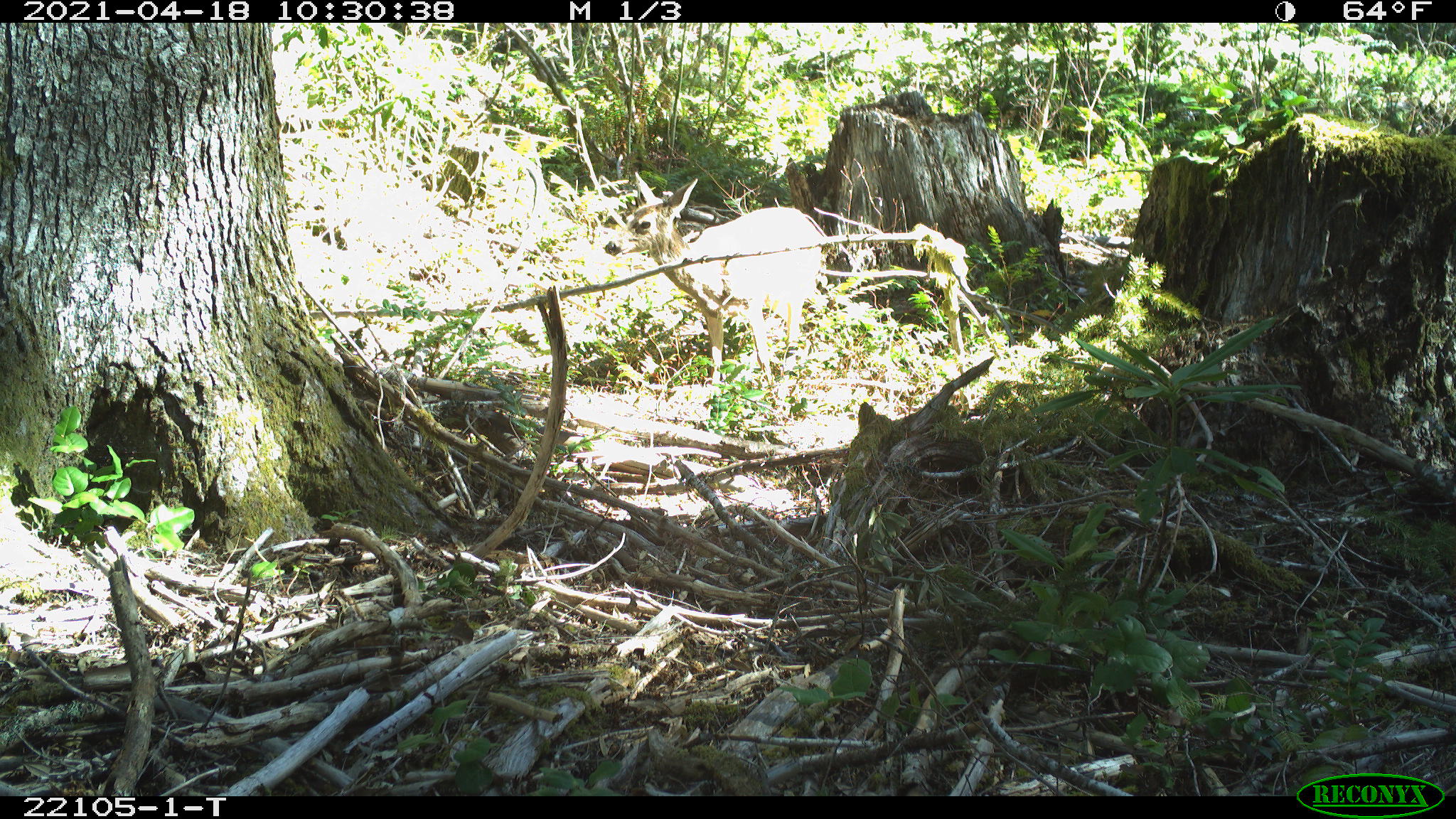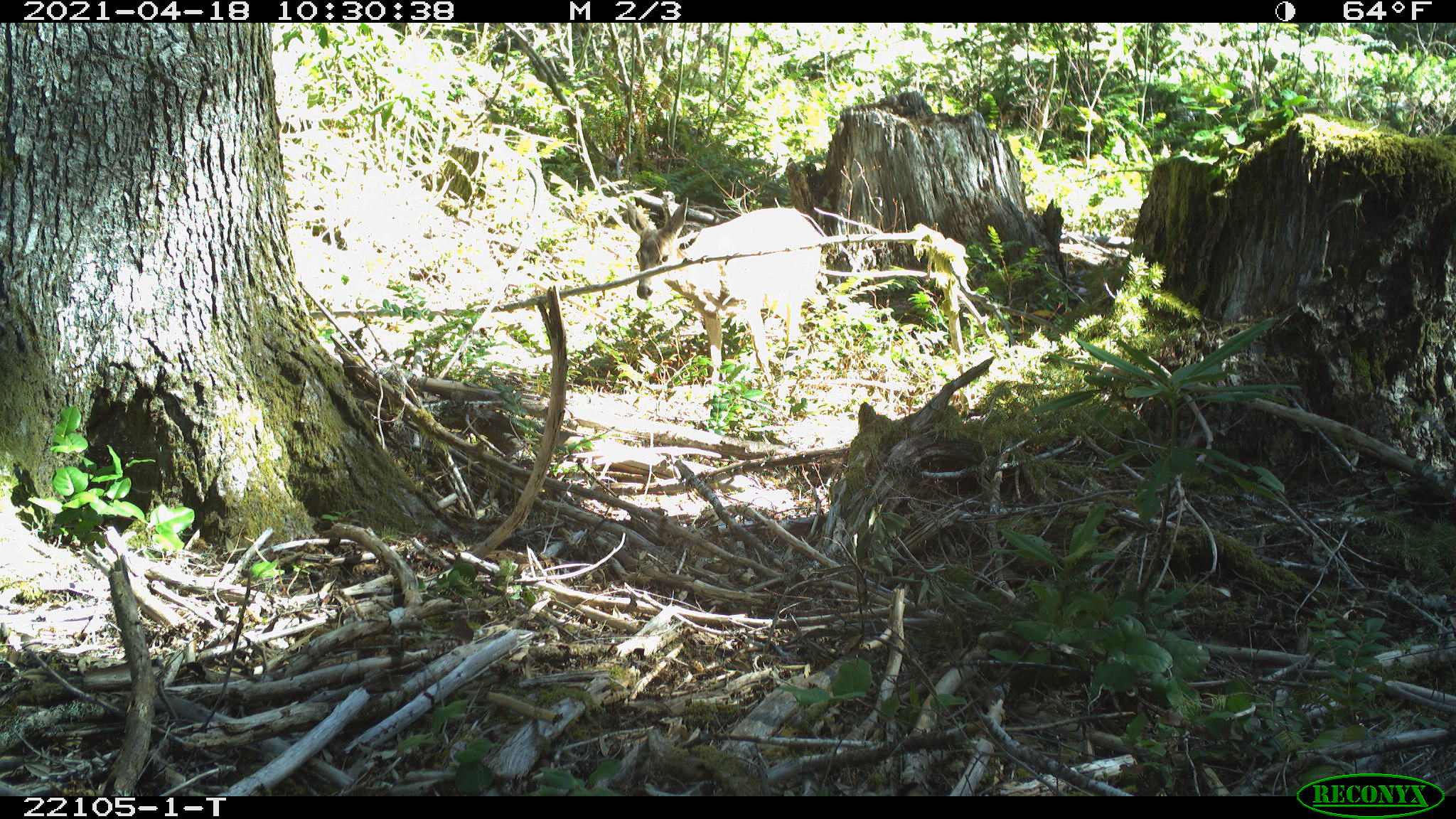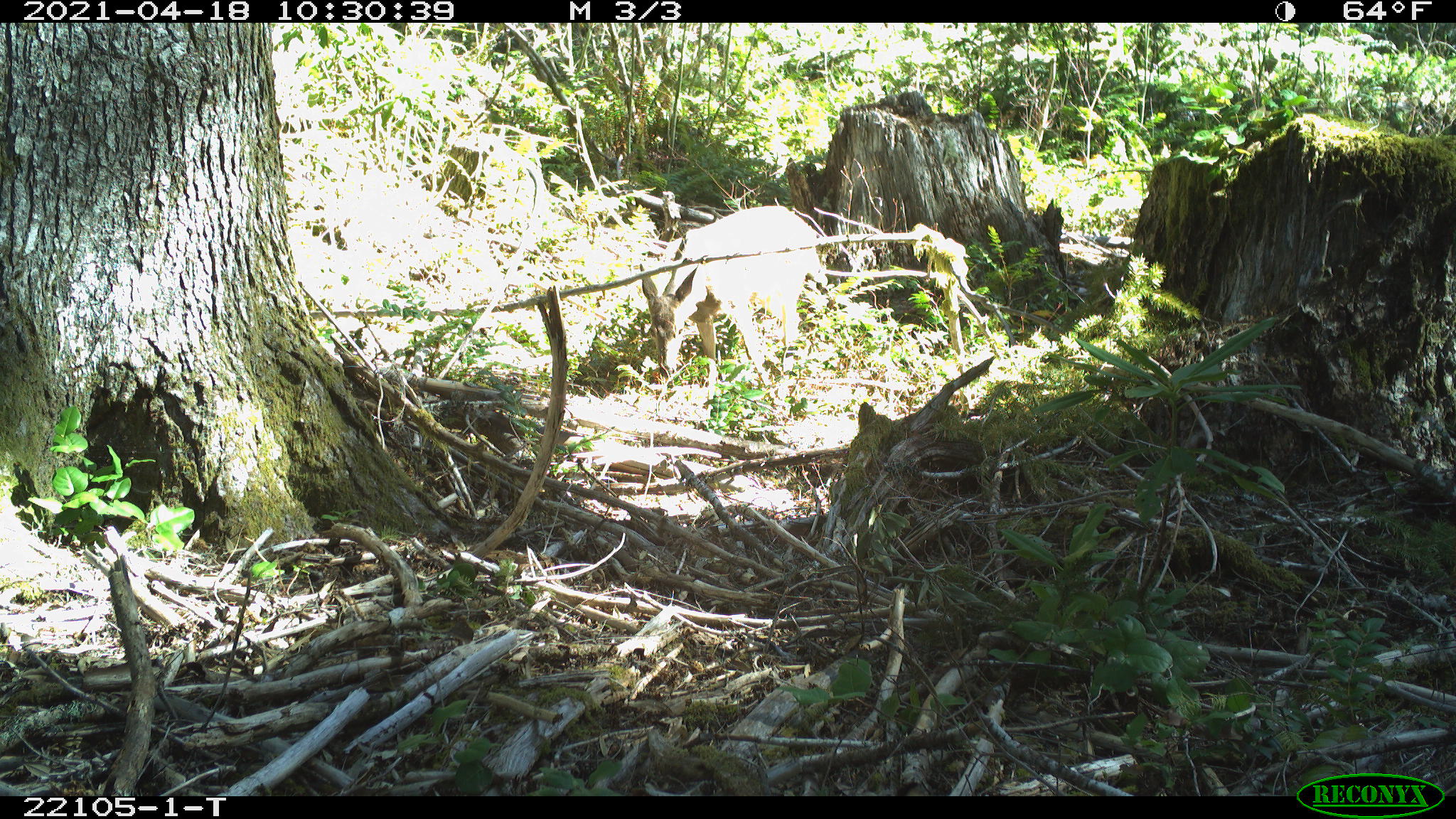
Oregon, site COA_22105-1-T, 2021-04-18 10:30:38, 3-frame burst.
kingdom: Animalia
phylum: Chordata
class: Mammalia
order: Artiodactyla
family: Cervidae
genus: Odocoileus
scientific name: Odocoileus hemionus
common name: black-tailed deer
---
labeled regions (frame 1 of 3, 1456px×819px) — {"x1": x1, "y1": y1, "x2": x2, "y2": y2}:
black-tailed deer: {"x1": 580, "y1": 158, "x2": 857, "y2": 419}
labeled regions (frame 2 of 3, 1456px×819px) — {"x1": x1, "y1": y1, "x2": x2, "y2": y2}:
black-tailed deer: {"x1": 590, "y1": 180, "x2": 848, "y2": 441}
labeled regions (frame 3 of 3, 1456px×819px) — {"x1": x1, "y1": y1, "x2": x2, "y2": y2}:
black-tailed deer: {"x1": 591, "y1": 185, "x2": 864, "y2": 439}